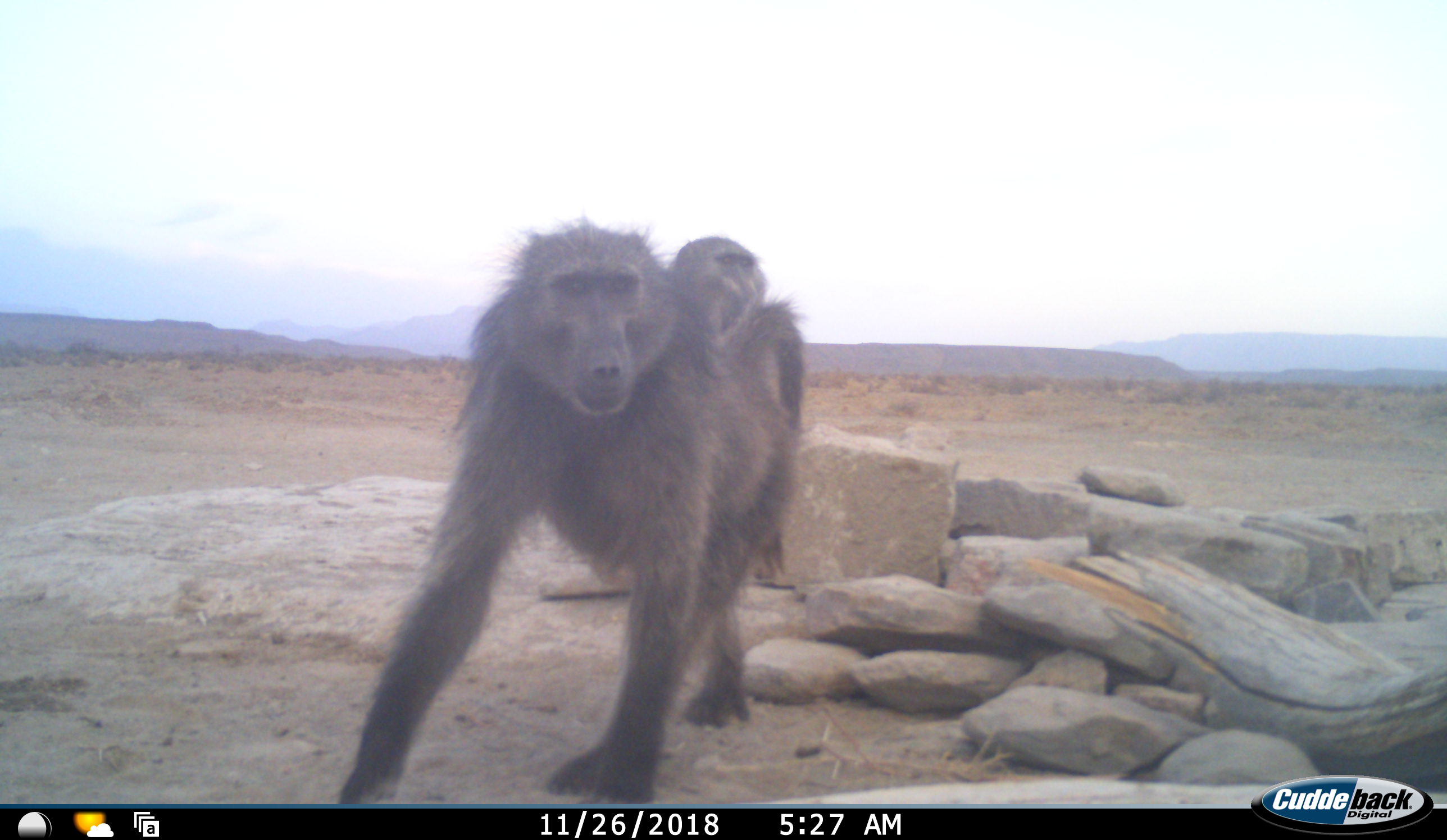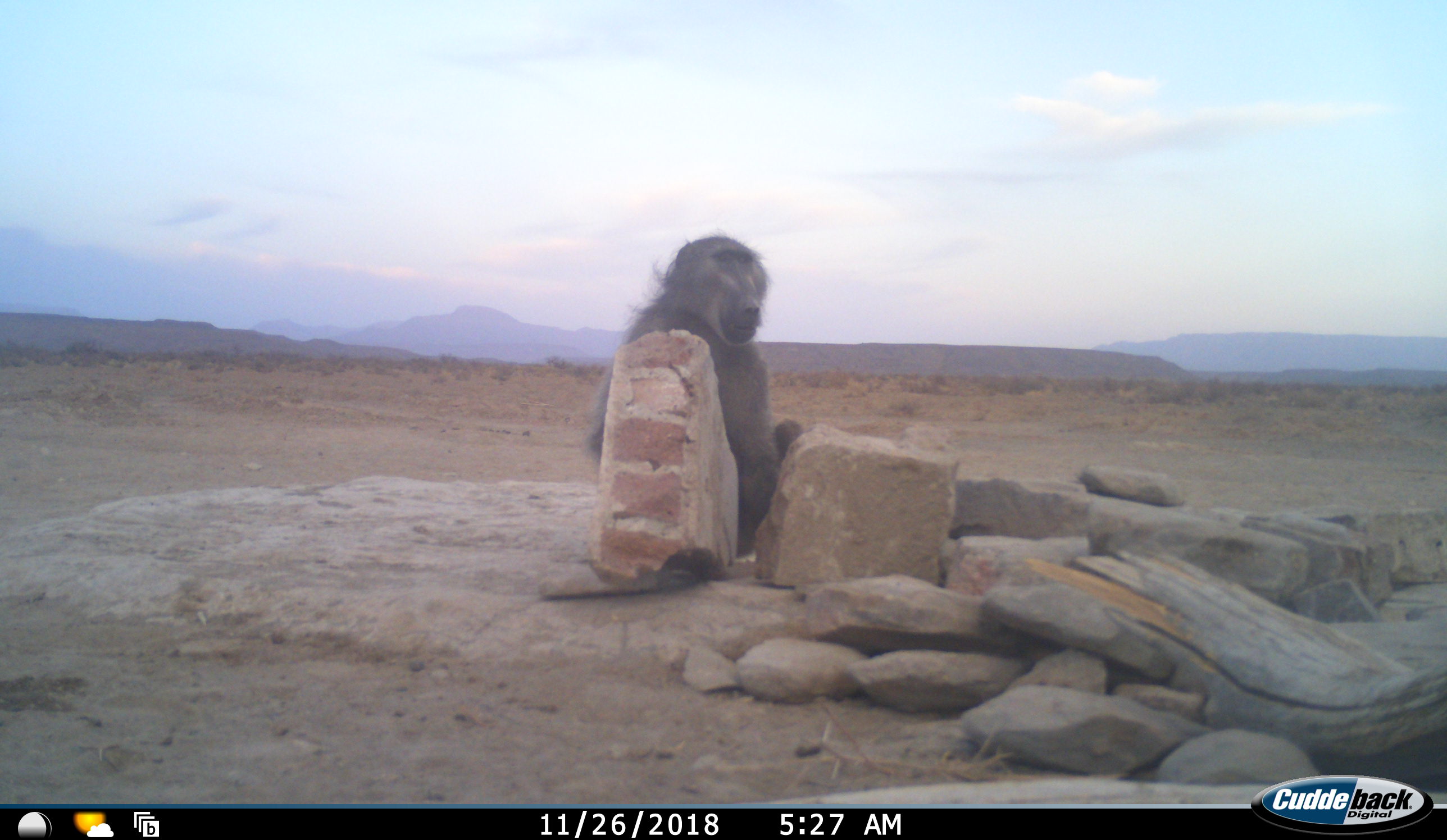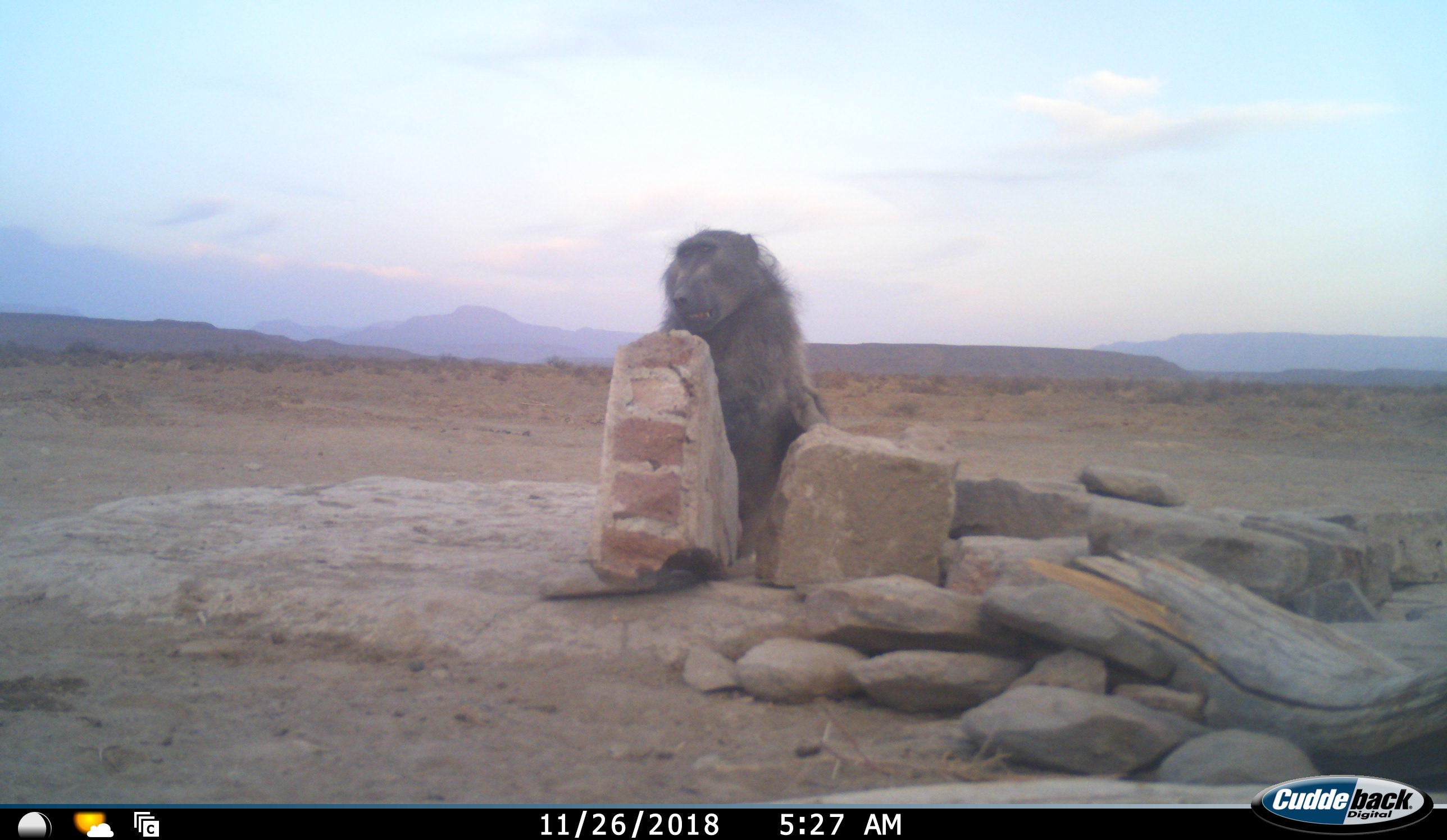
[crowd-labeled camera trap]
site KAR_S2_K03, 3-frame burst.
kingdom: Animalia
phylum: Chordata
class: Mammalia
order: Primates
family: Cercopithecidae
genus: Papio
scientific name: Papio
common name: baboon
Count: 2.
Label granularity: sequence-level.